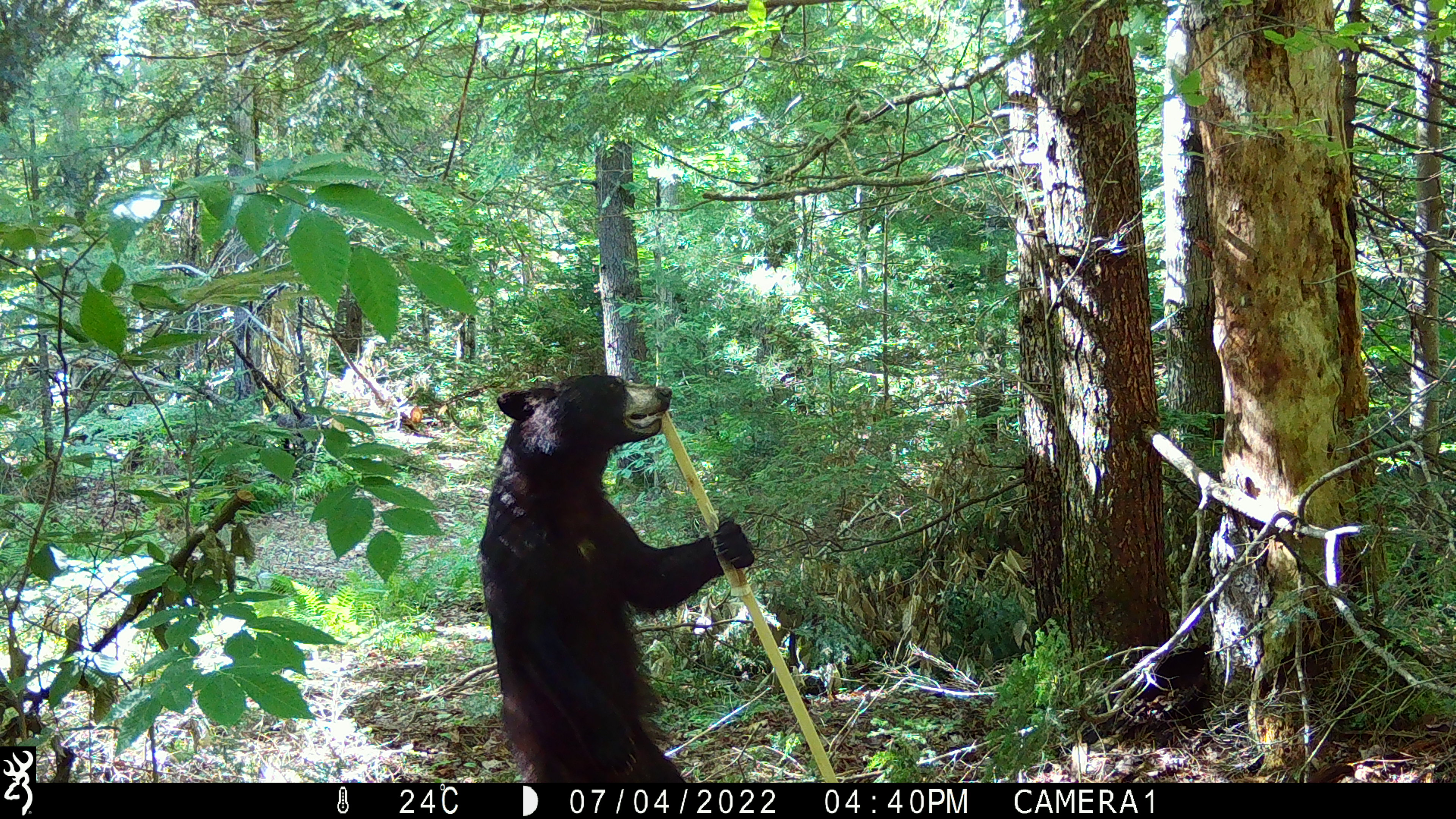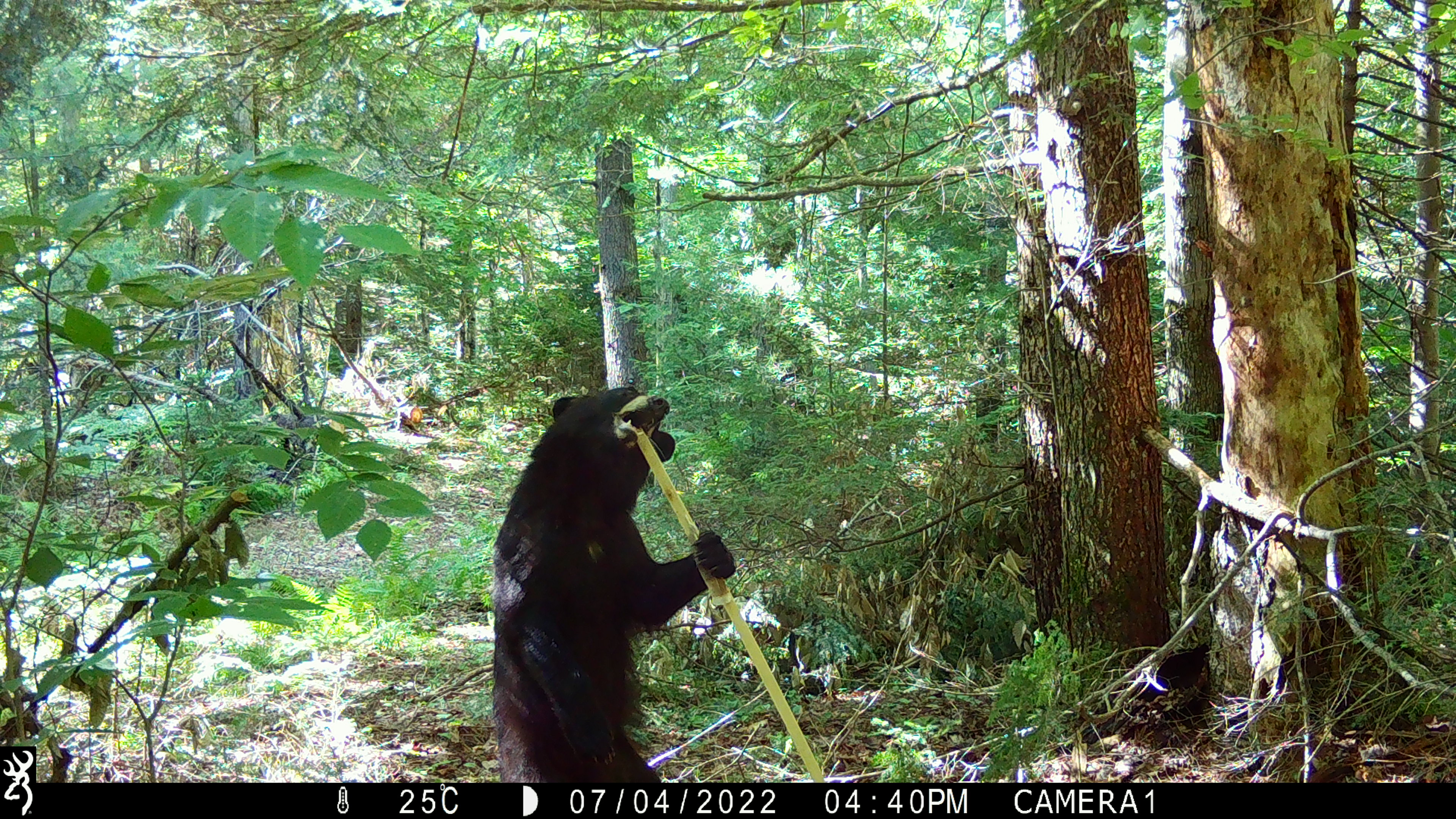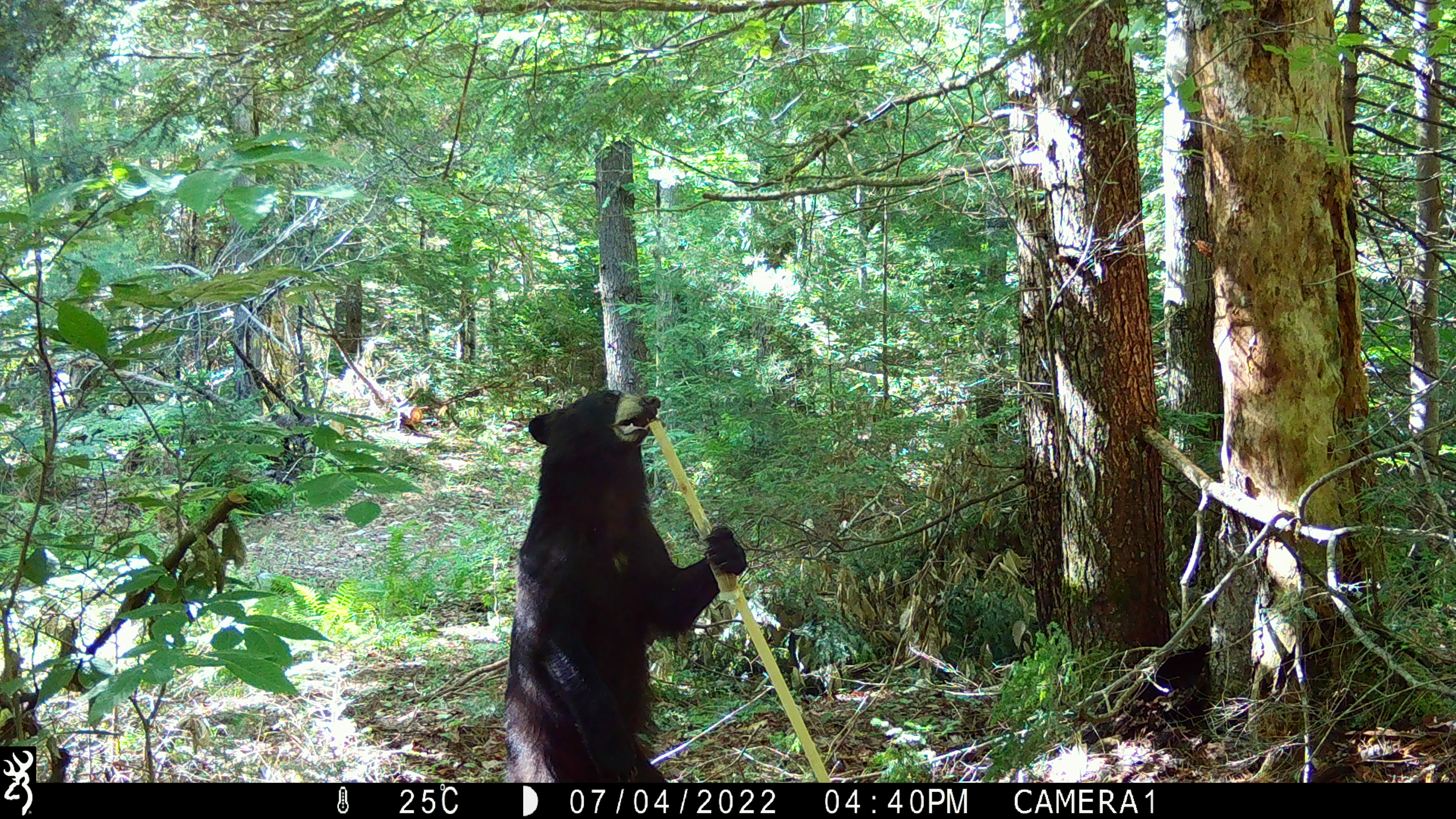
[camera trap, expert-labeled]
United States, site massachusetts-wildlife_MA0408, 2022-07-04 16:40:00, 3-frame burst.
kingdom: Animalia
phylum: Chordata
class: Mammalia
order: Carnivora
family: Ursidae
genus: Ursus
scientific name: Ursus americanus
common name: black bear